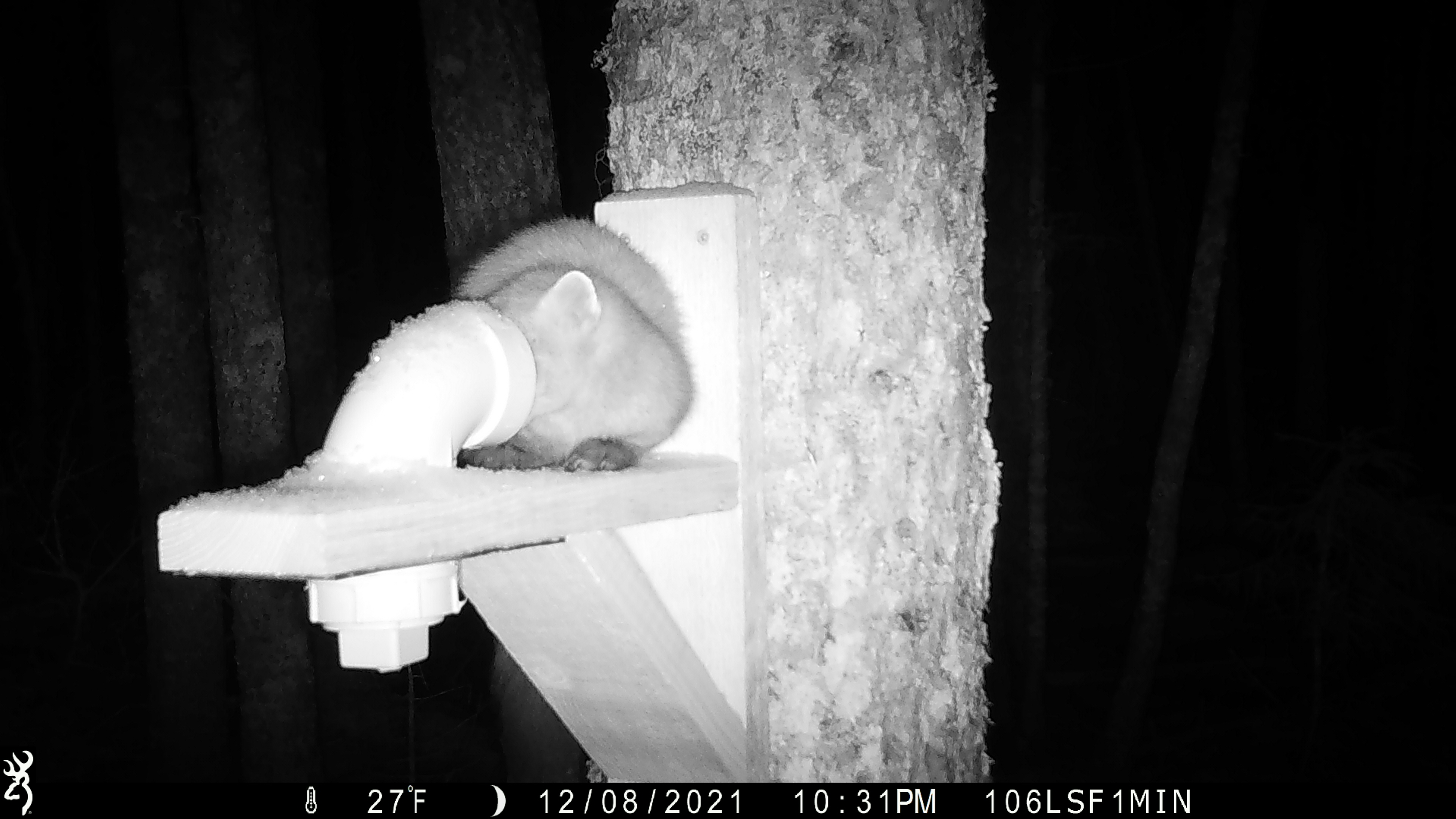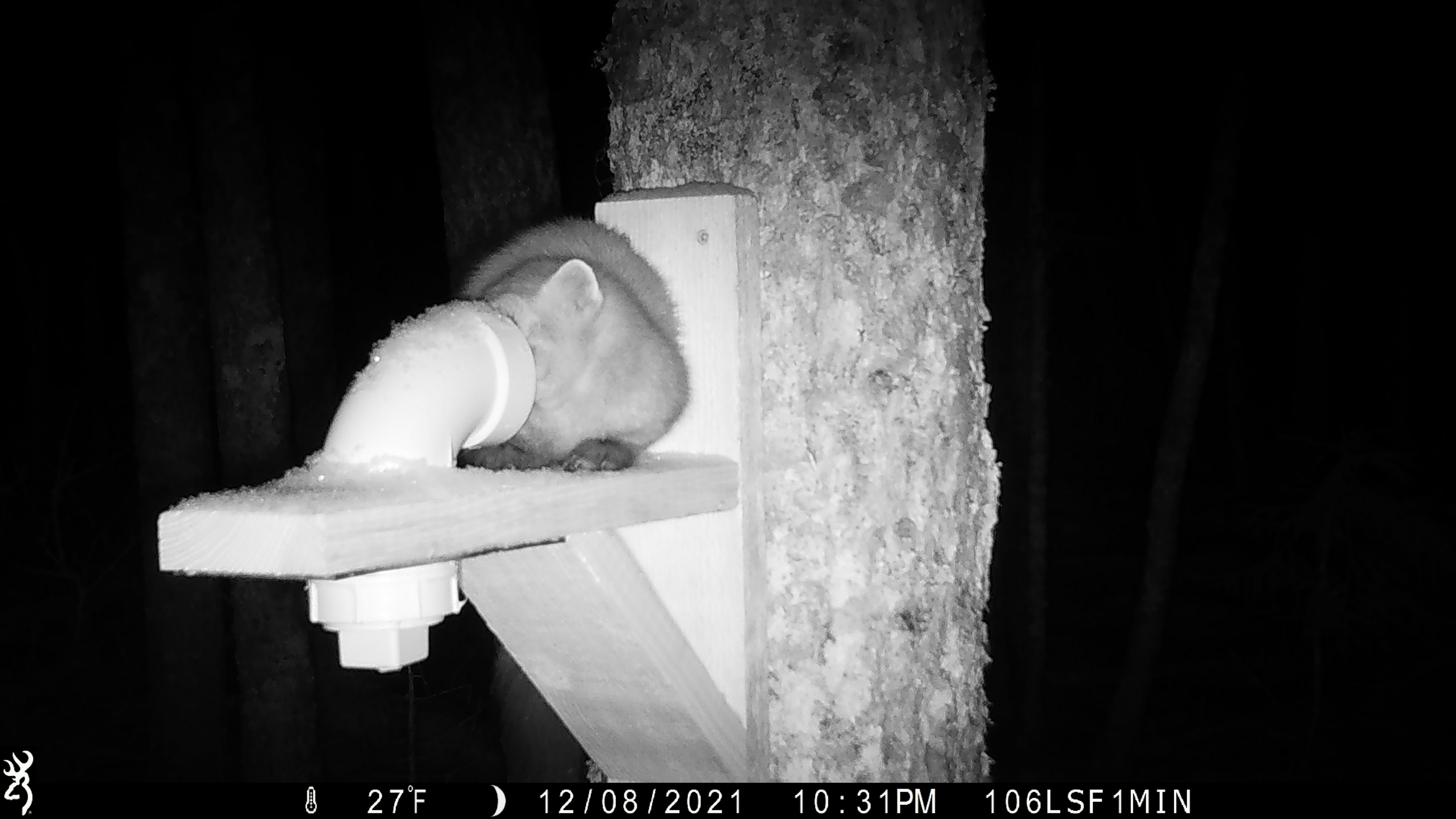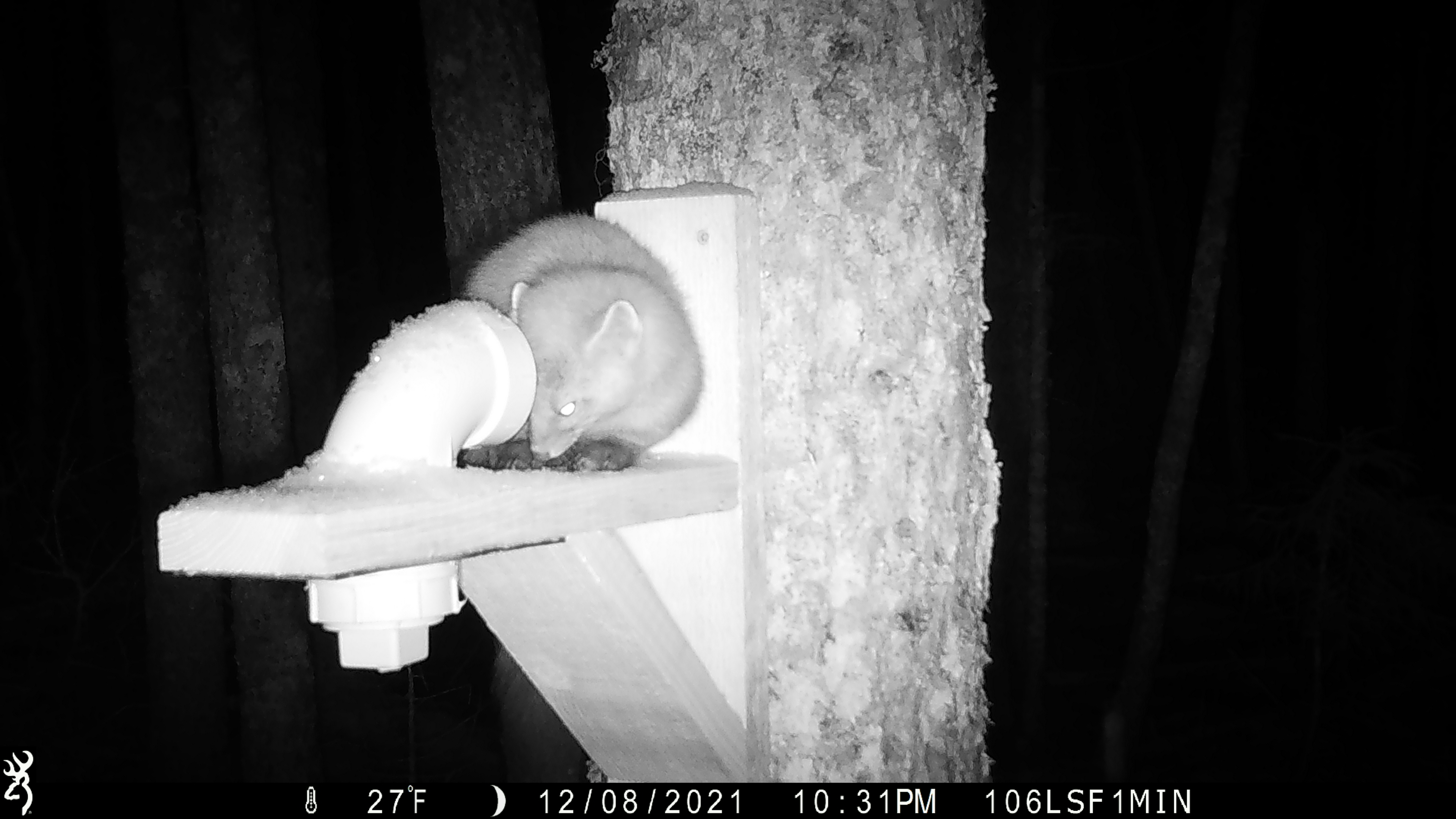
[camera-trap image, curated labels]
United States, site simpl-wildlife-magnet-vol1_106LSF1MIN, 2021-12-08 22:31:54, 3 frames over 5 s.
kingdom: Animalia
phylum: Chordata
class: Mammalia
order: Carnivora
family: Mustelidae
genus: Martes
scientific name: Martes americana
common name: american marten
American marten (Martes americana).